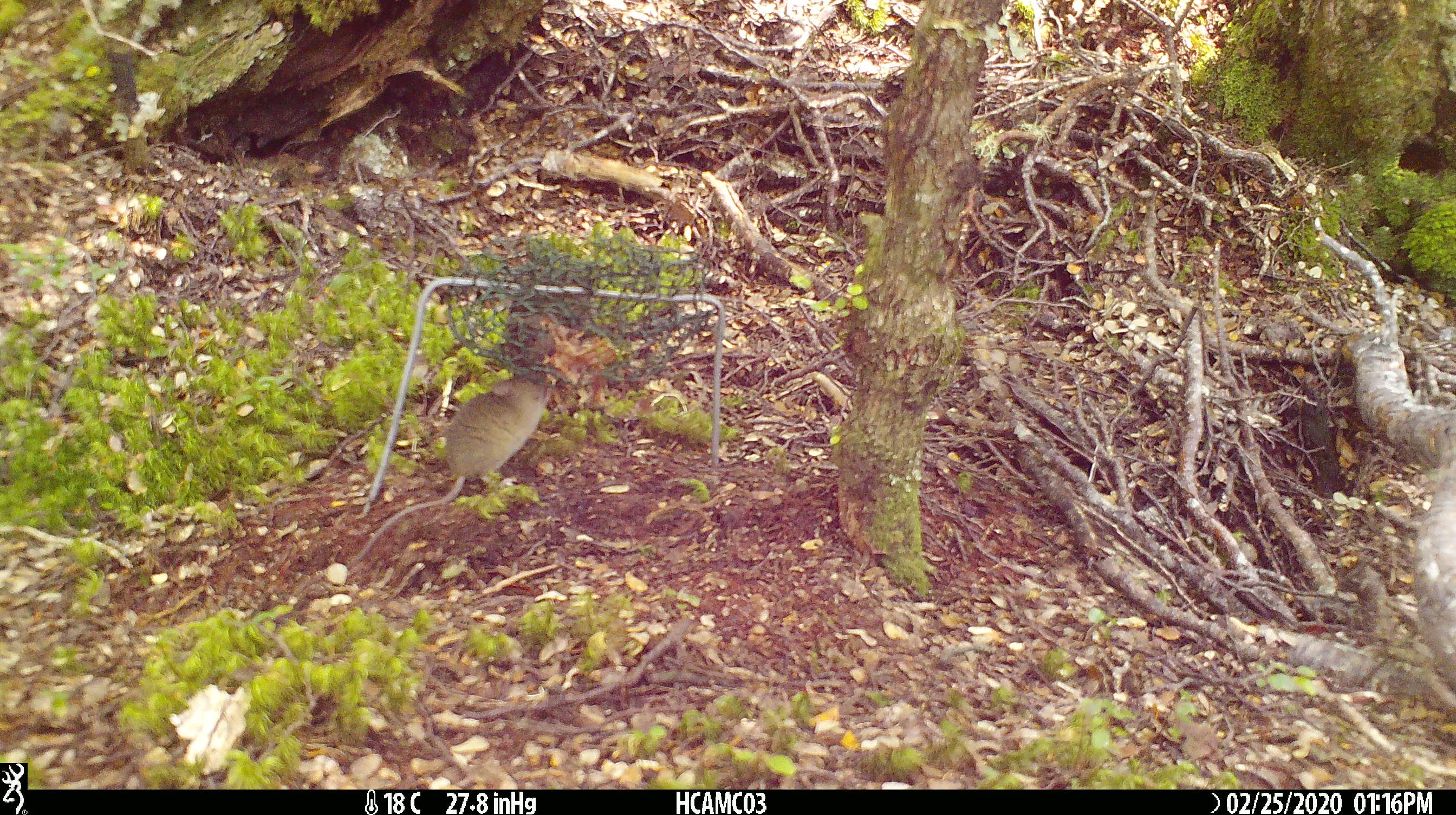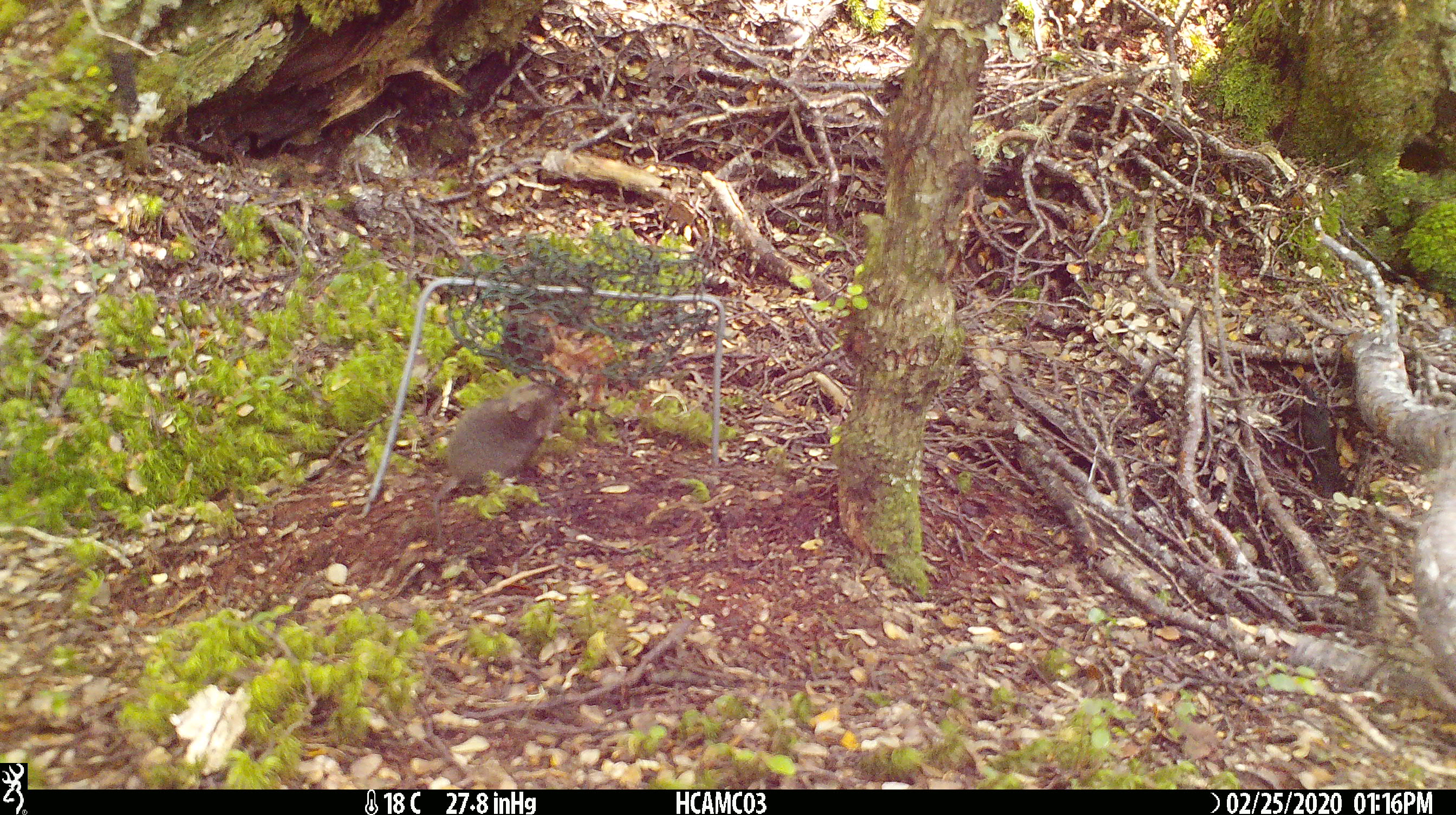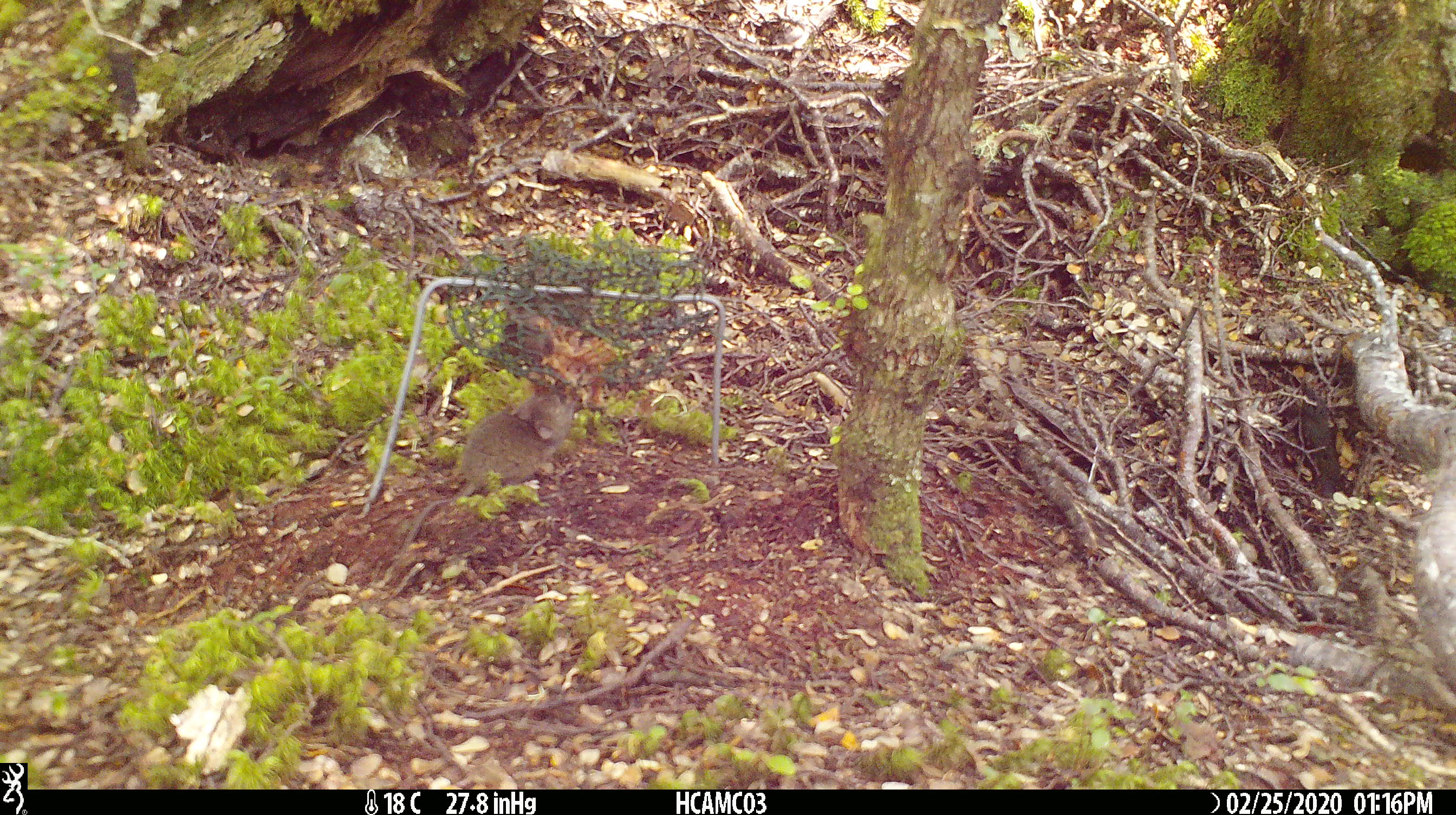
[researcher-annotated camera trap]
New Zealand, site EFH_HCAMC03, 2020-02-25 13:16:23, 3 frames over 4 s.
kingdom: Animalia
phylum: Chordata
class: Mammalia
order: Rodentia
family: Muridae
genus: Mus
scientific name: Mus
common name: mouse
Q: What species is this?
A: Mouse (Mus).